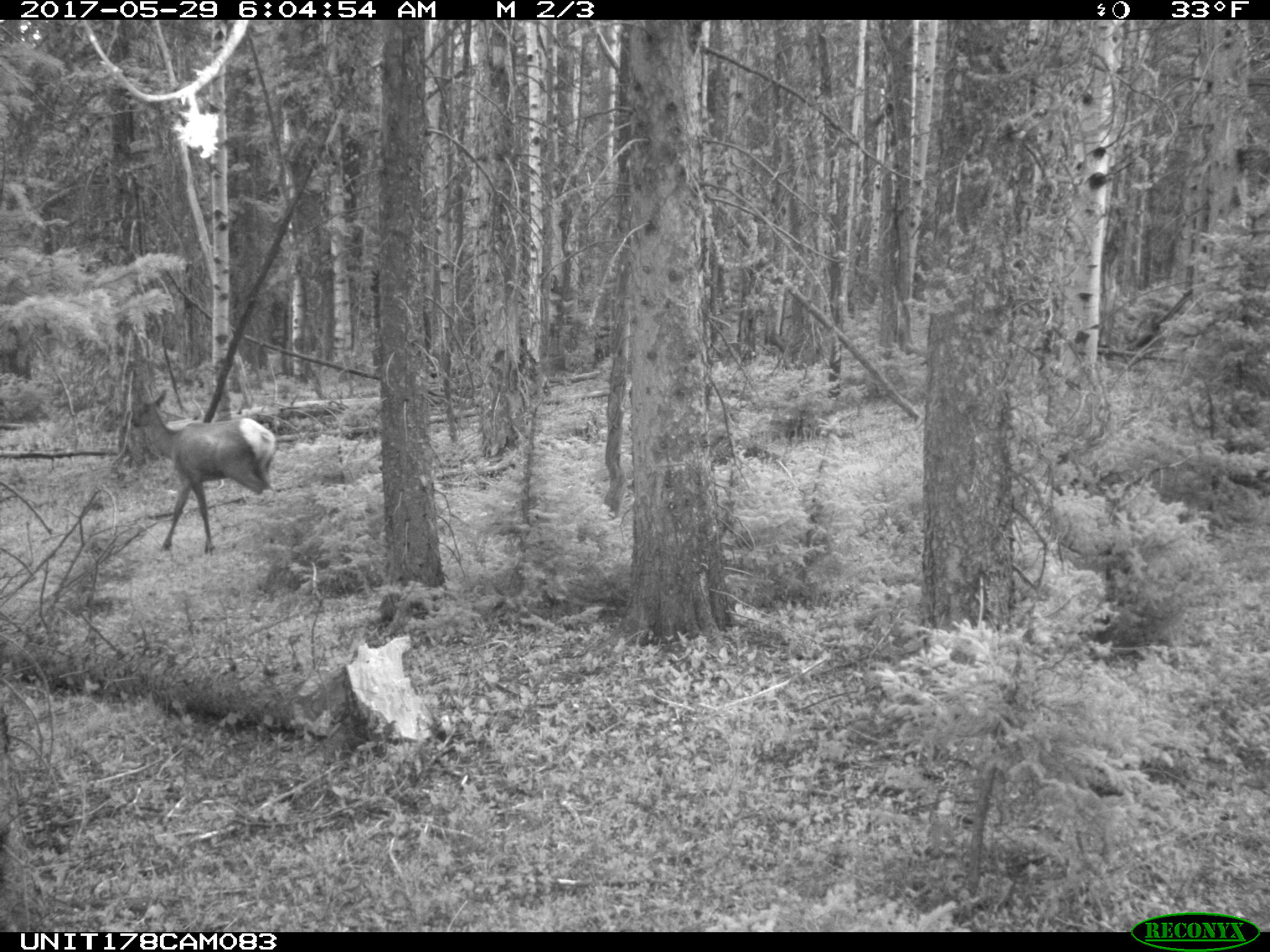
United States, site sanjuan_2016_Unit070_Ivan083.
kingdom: Animalia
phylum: Chordata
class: Mammalia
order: Artiodactyla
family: Cervidae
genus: Cervus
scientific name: Cervus elaphus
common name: red deer